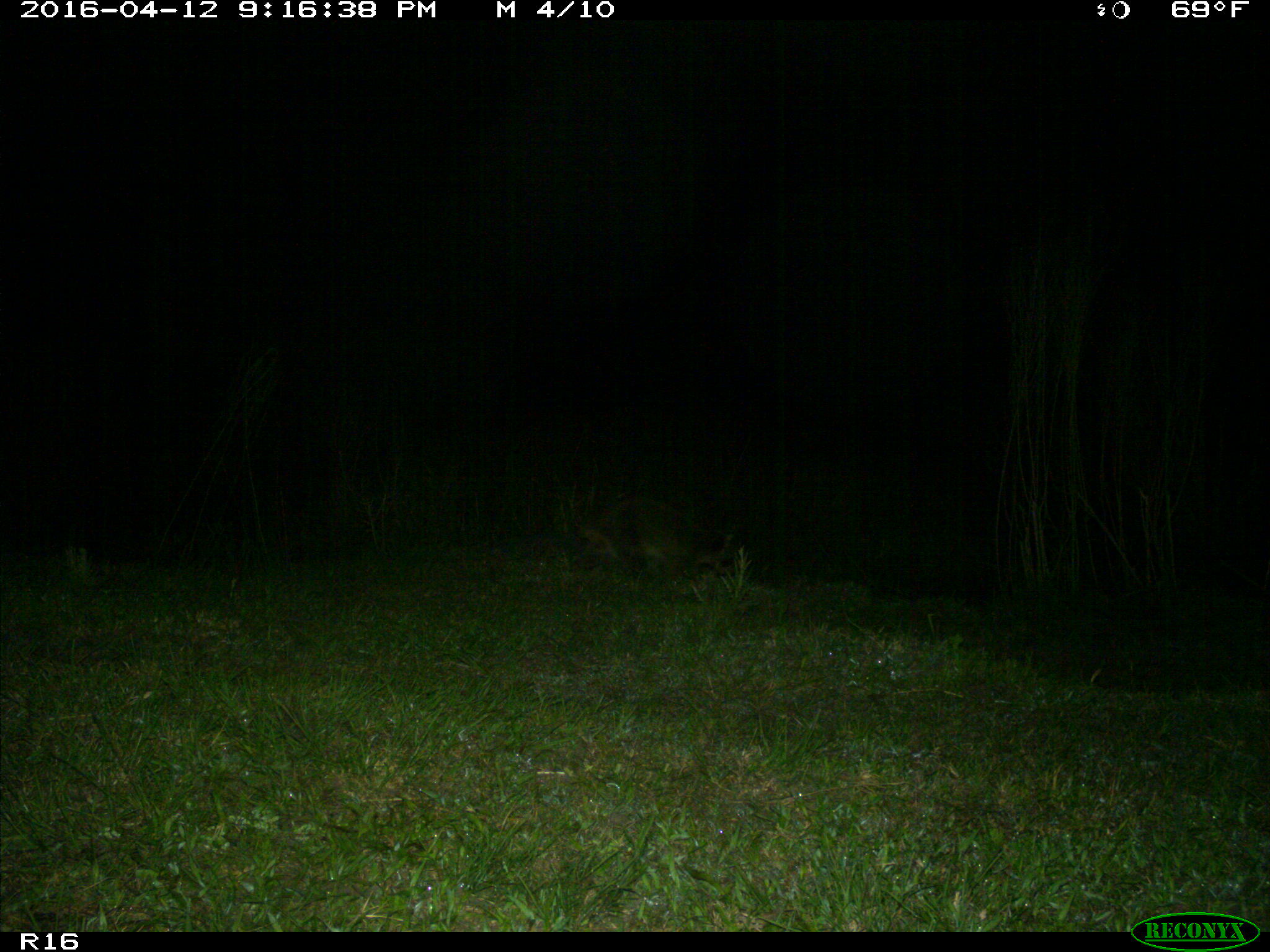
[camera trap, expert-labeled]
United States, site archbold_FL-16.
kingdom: Animalia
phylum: Chordata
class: Mammalia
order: Carnivora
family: Procyonidae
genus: Procyon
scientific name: Procyon lotor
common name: common raccoon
Procyon lotor (common raccoon).